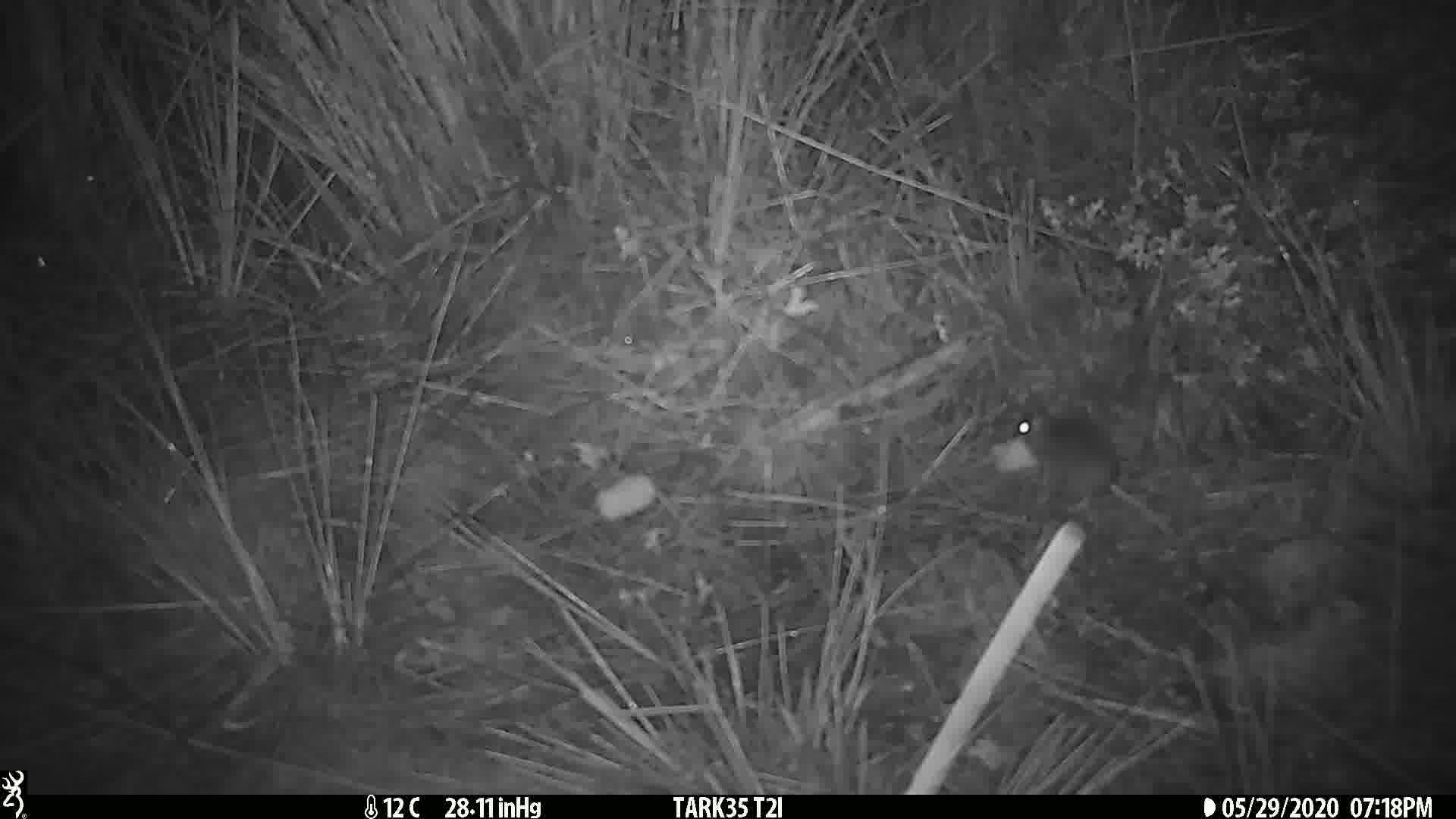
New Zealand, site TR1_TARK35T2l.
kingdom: Animalia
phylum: Chordata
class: Mammalia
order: Rodentia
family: Muridae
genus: Mus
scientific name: Mus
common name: mouse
Mouse (Mus).